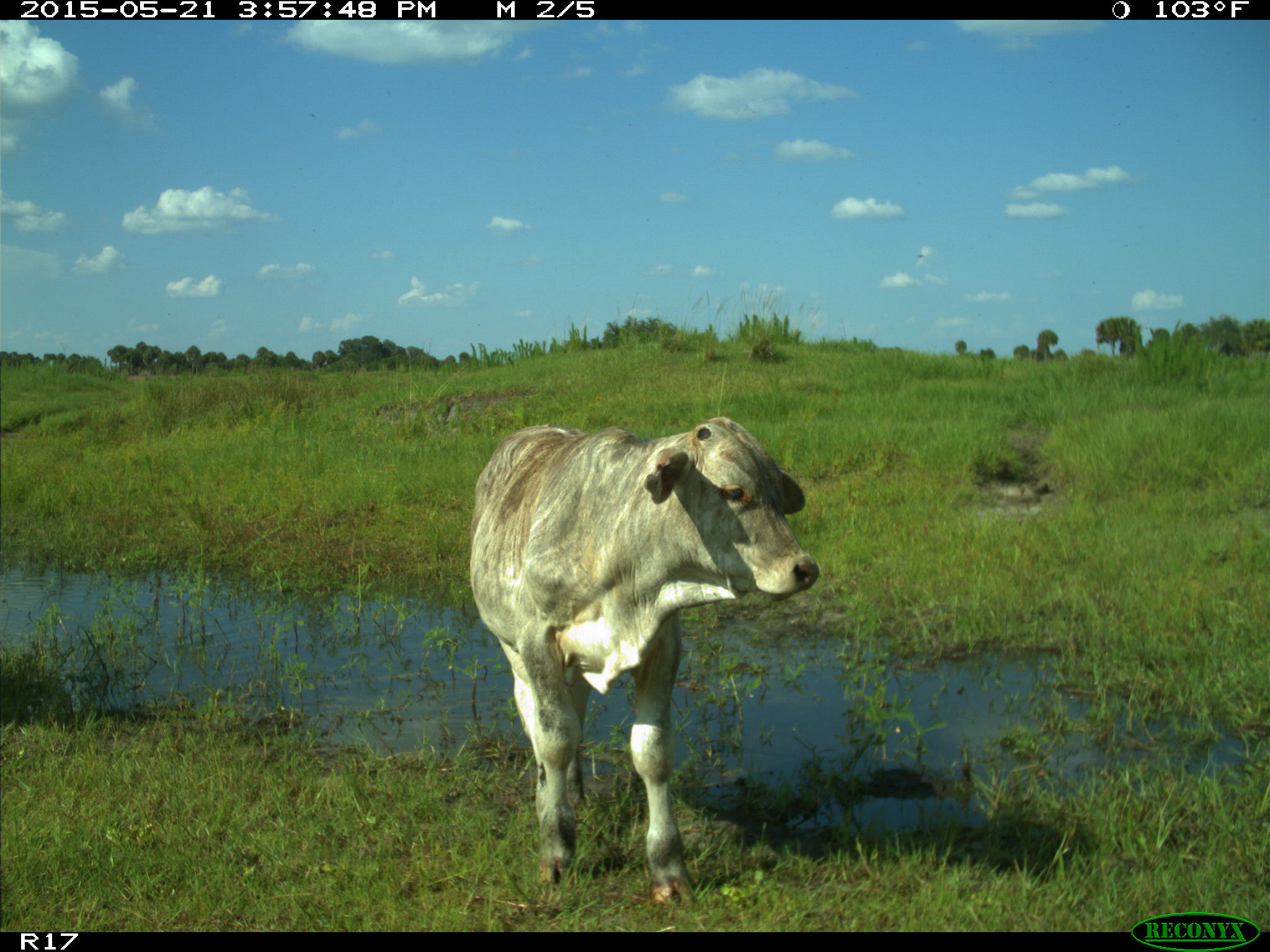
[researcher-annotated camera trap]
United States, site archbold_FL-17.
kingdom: Animalia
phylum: Chordata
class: Mammalia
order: Artiodactyla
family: Bovidae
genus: Bos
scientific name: Bos taurus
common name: domestic cow